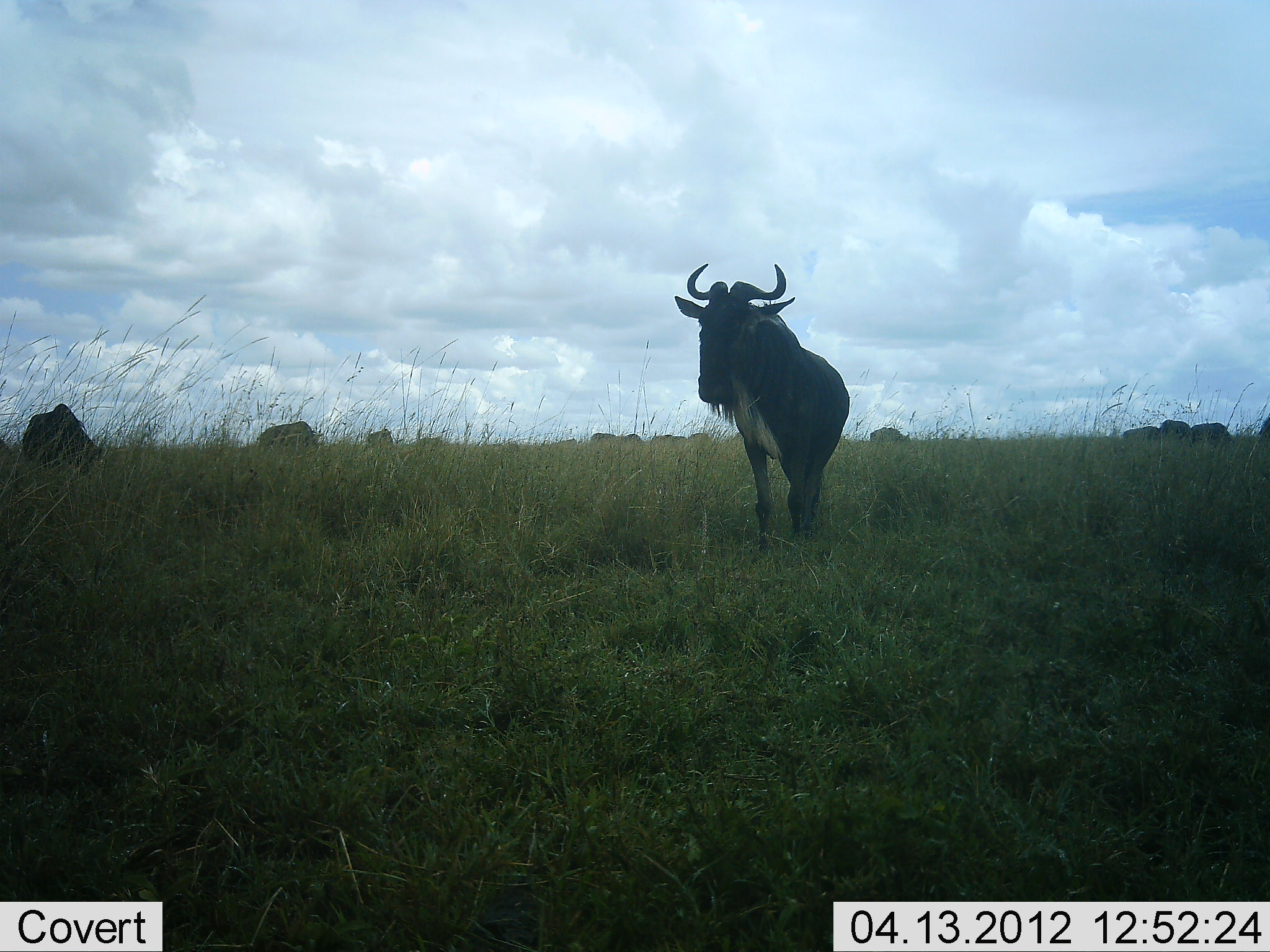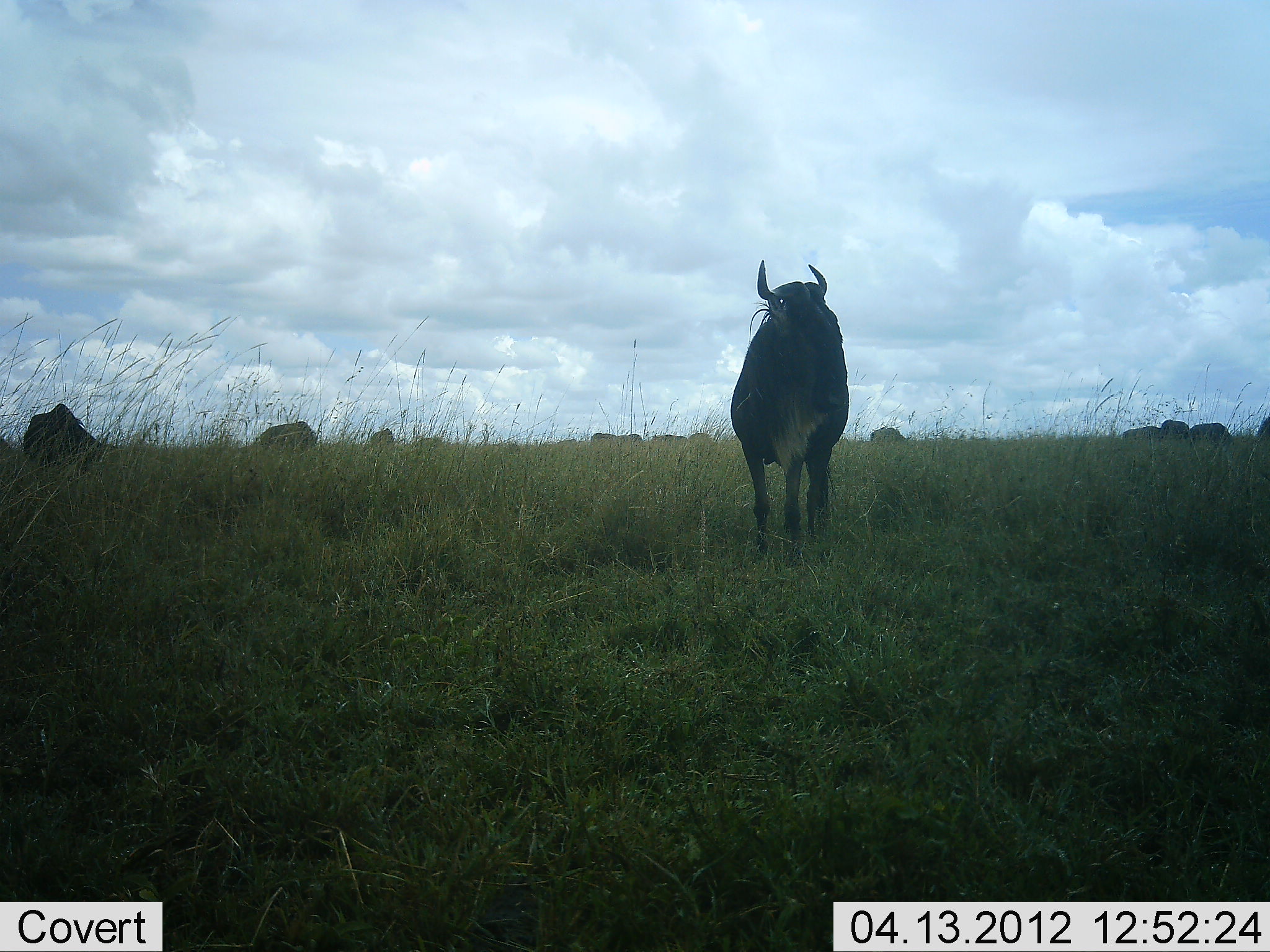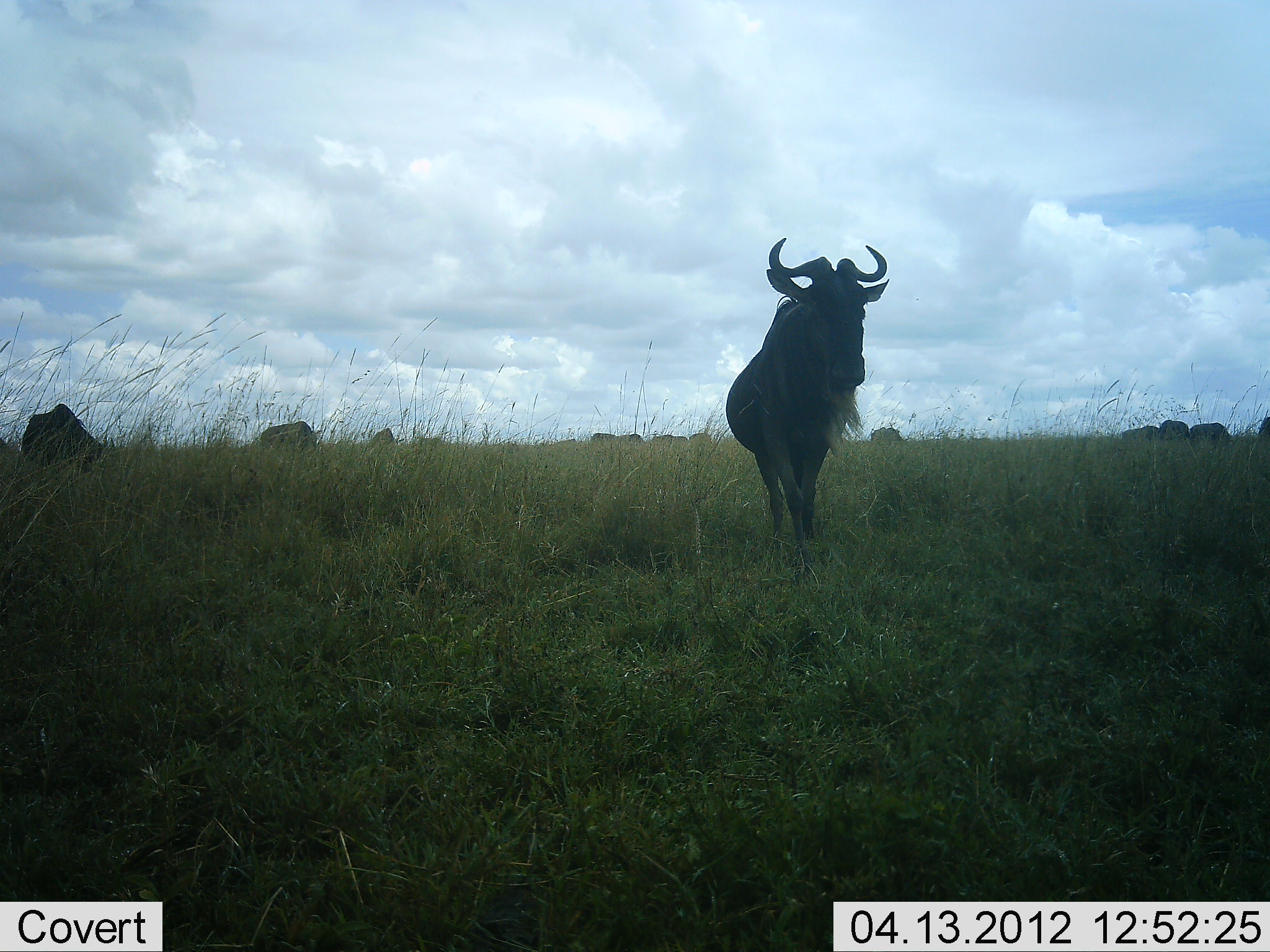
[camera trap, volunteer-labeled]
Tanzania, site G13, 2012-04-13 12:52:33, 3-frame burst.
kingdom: Animalia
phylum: Chordata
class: Mammalia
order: Artiodactyla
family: Bovidae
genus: Connochaetes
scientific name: Connochaetes taurinus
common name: blue wildebeest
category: wildebeest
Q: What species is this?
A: Wildebeest (blue wildebeest) (Connochaetes taurinus).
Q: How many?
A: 11-50.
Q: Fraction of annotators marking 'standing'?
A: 87%.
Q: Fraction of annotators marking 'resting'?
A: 0%.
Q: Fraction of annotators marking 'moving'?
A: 27%.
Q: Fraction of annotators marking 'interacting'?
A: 7%.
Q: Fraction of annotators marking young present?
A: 0%.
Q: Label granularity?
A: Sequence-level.